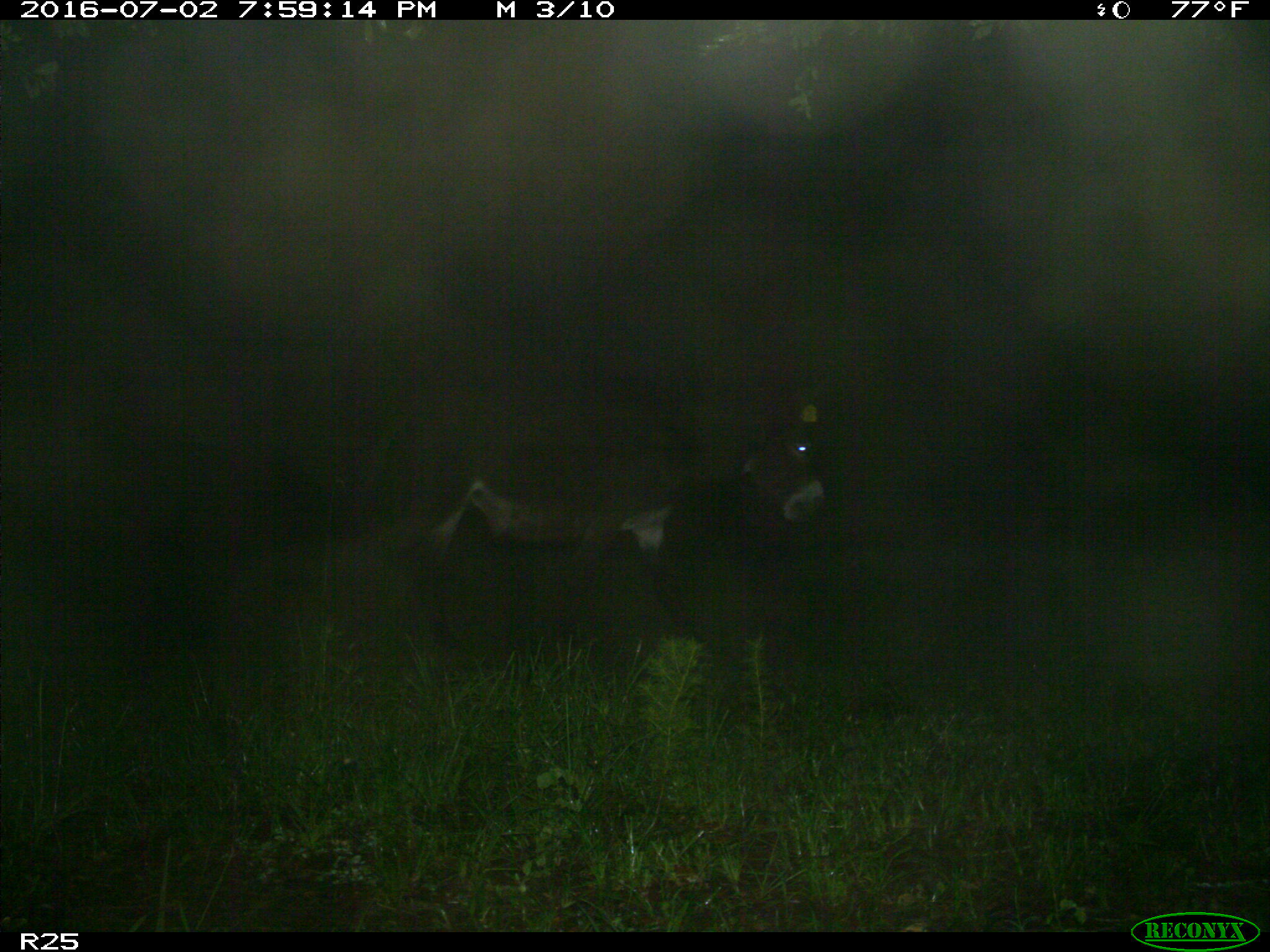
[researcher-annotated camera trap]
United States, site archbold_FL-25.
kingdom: Animalia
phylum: Chordata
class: Mammalia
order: Artiodactyla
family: Bovidae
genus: Bos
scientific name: Bos taurus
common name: domestic cow